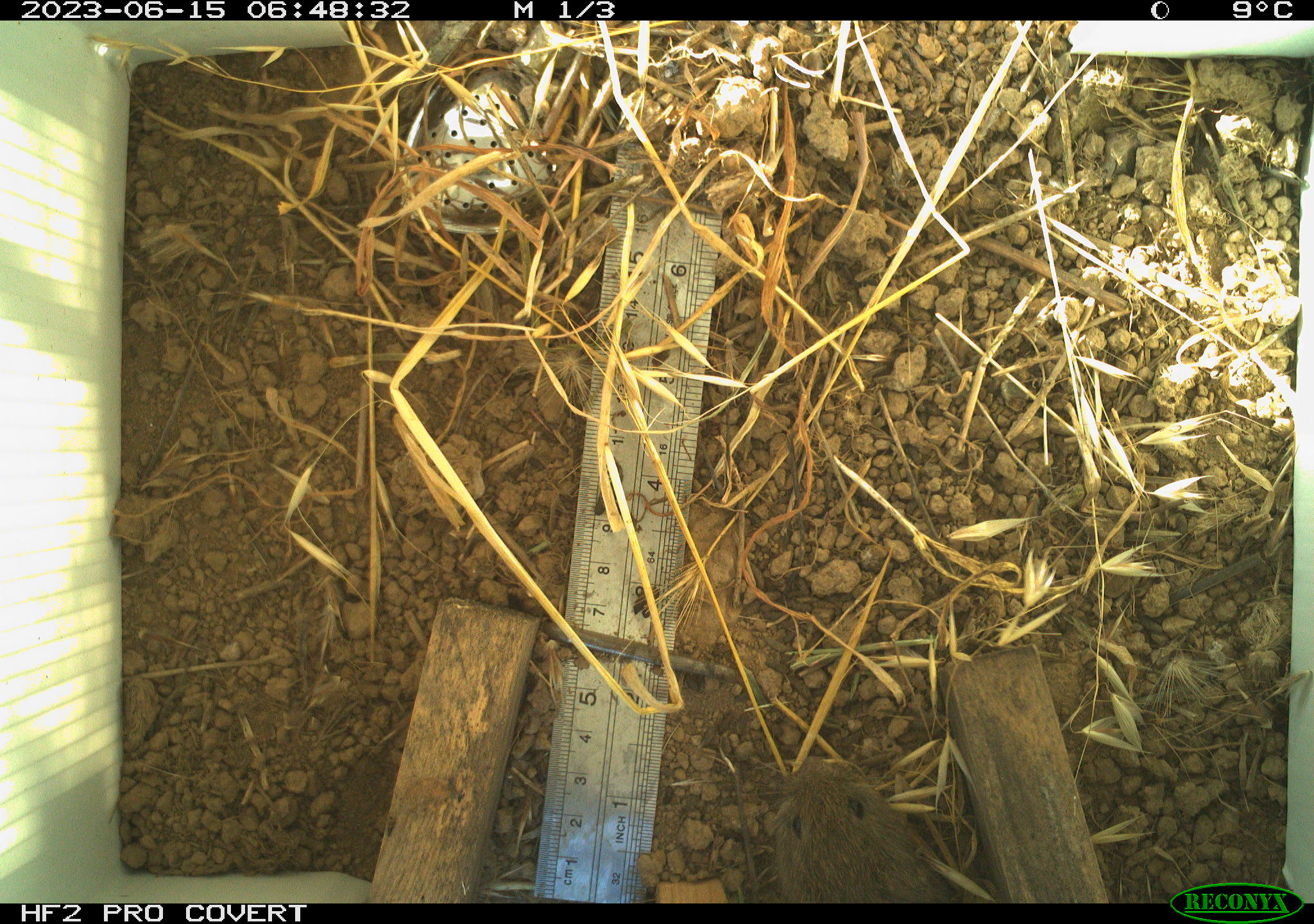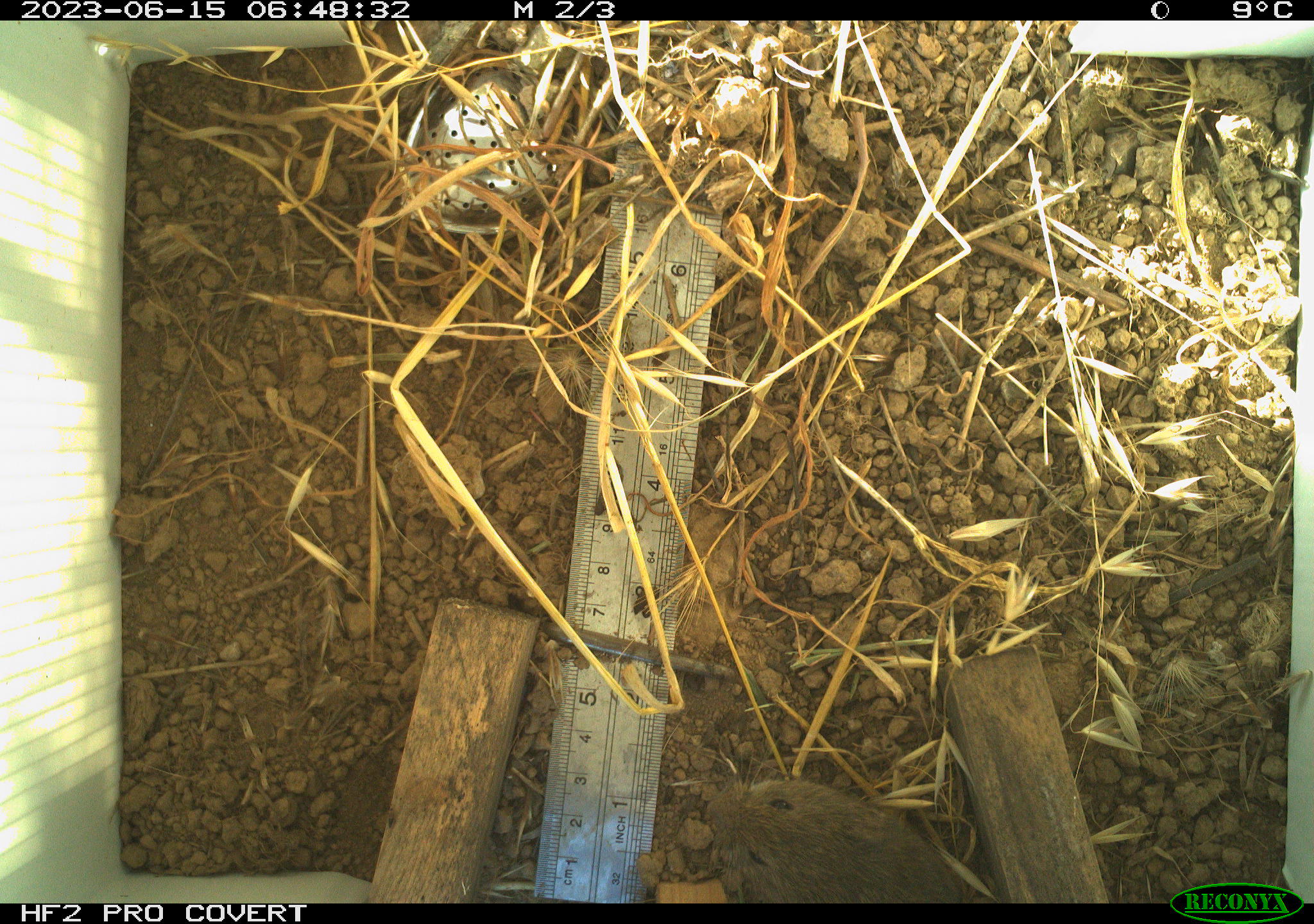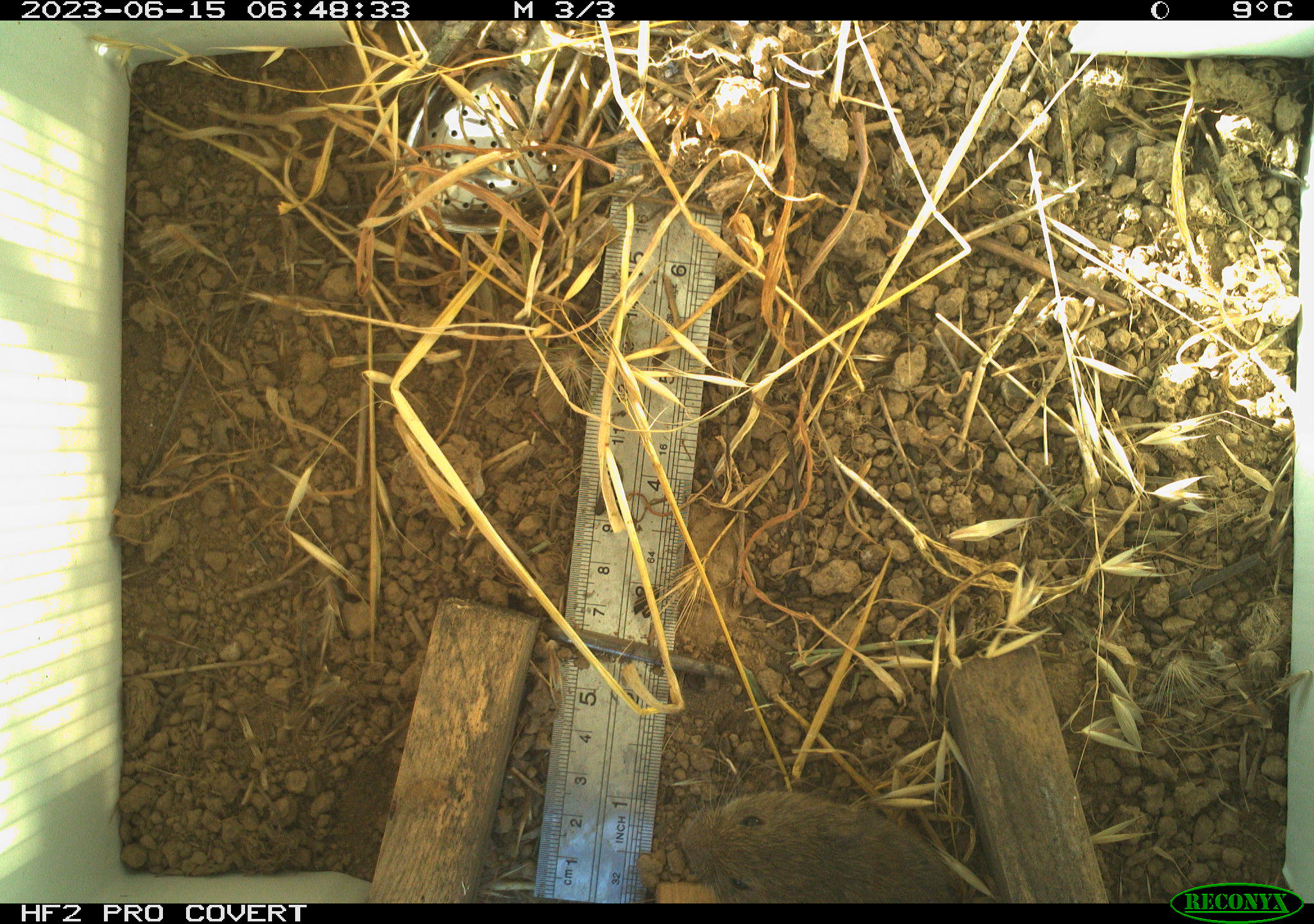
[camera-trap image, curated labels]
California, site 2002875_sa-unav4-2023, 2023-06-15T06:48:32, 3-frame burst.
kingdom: Animalia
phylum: Chordata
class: Mammalia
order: Rodentia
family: Cricetidae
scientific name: Arvicolinae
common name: voles, lemmings, and muskrats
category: arvicolinae subfamily